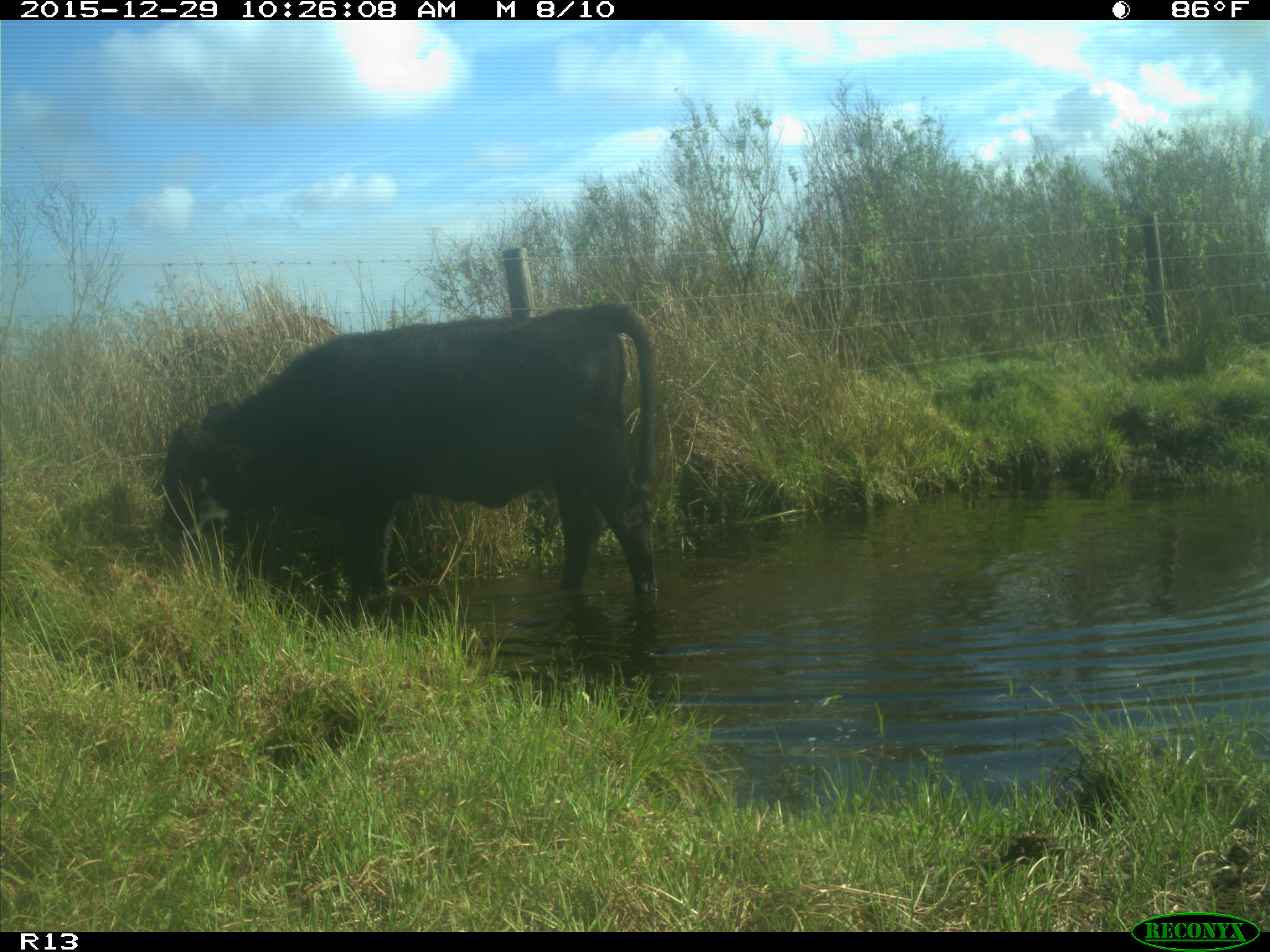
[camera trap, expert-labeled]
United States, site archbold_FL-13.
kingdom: Animalia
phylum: Chordata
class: Mammalia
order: Artiodactyla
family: Bovidae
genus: Bos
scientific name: Bos taurus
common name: domestic cow